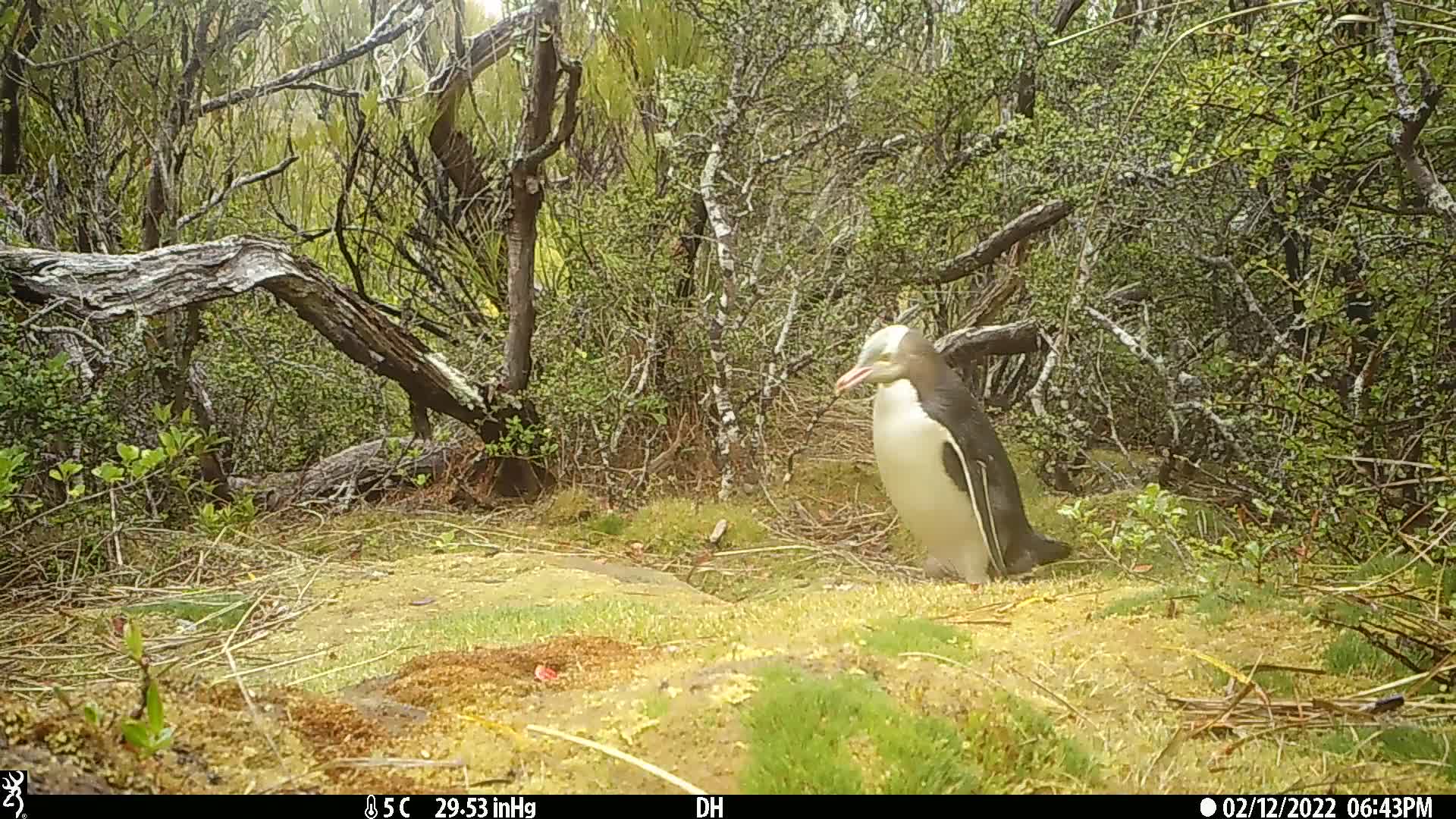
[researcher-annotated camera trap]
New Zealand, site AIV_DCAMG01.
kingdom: Animalia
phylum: Chordata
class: Aves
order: Sphenisciformes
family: Spheniscidae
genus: Megadyptes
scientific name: Megadyptes antipodes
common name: yellow-eyed penguin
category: yellow eyed penguin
Yellow eyed penguin (yellow-eyed penguin) (Megadyptes antipodes).